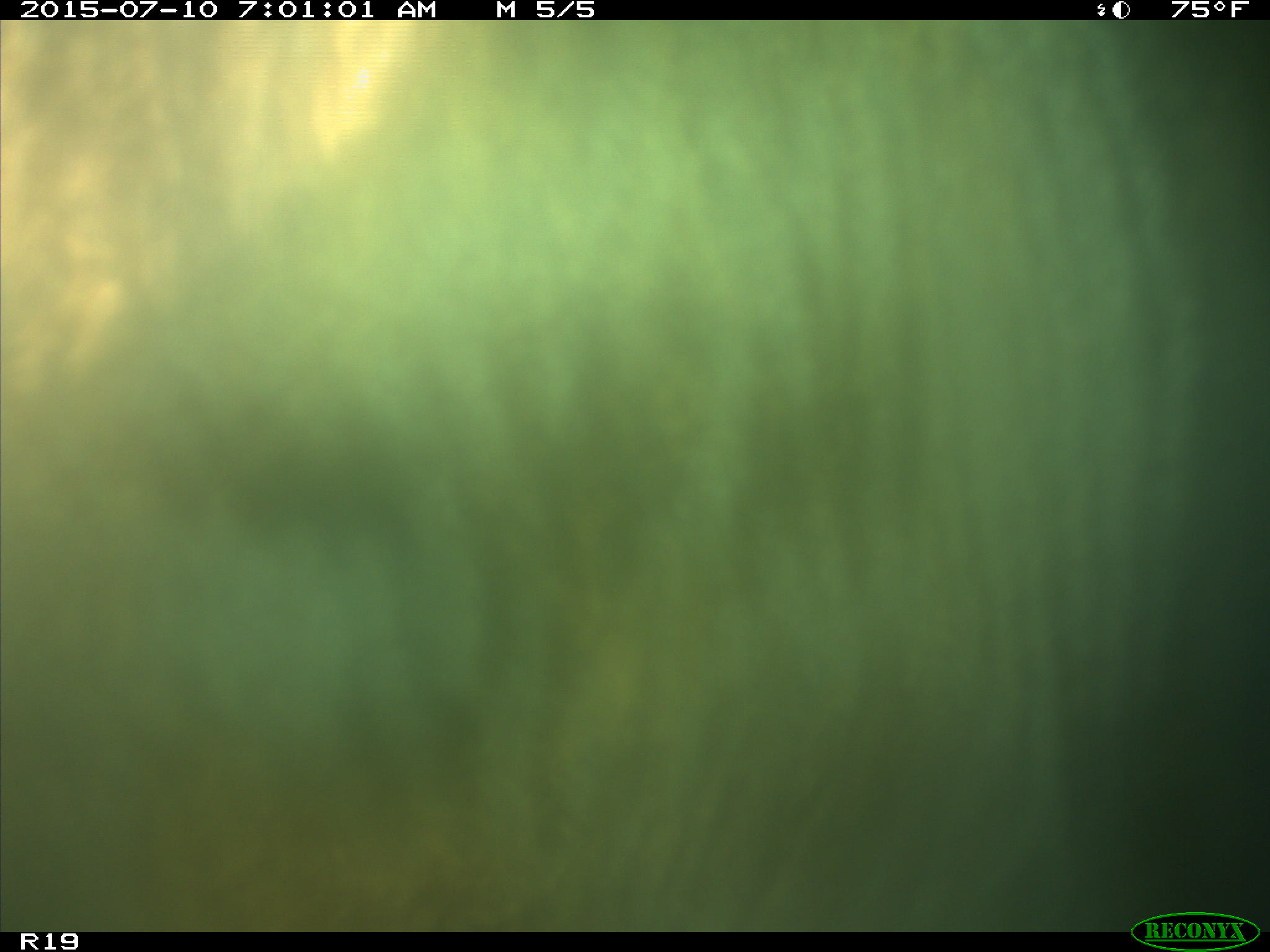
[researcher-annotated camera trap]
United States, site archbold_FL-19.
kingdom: Animalia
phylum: Chordata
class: Mammalia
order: Artiodactyla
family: Bovidae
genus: Bos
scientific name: Bos taurus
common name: domestic cow